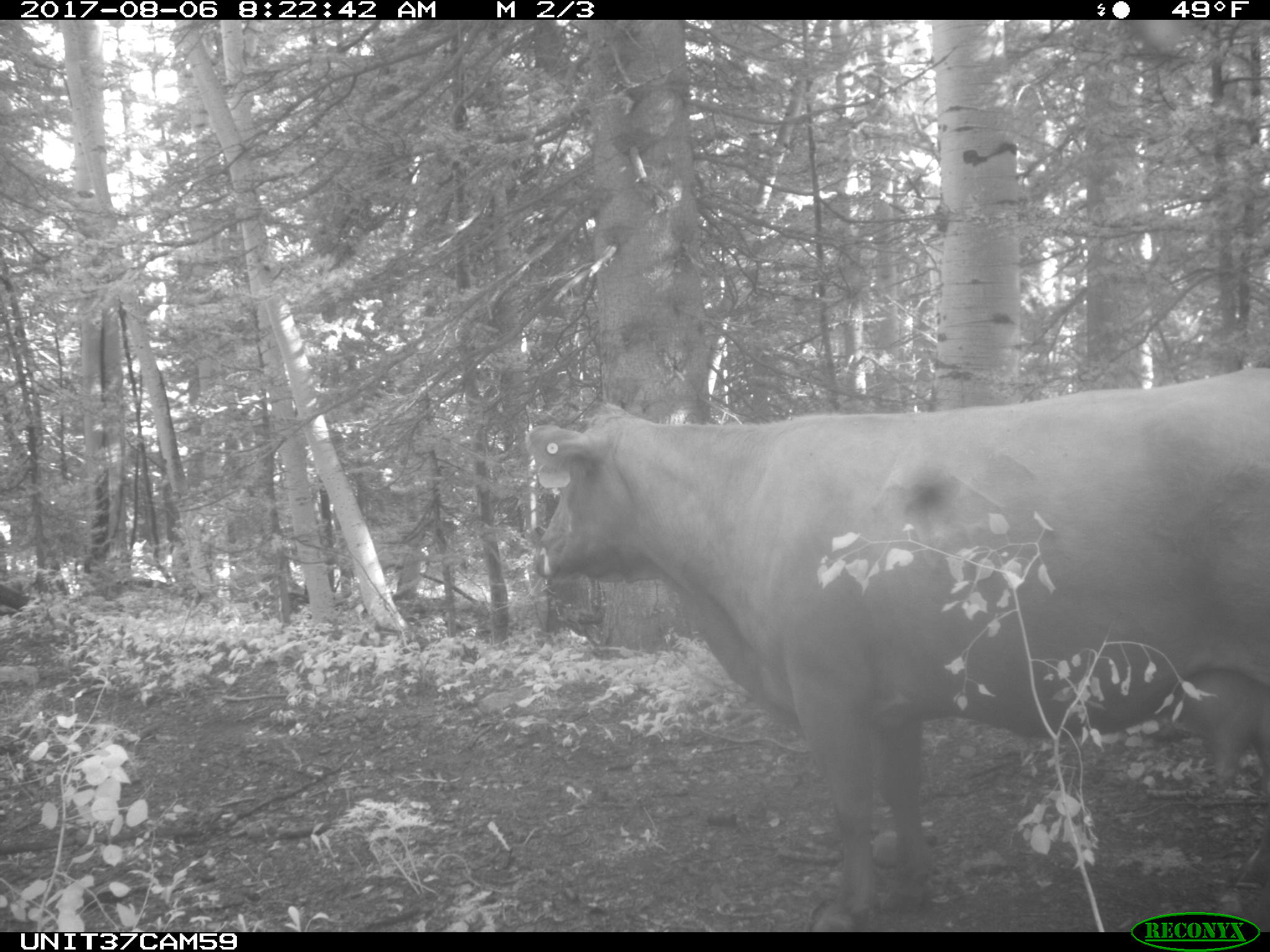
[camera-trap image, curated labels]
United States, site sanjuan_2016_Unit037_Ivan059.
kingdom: Animalia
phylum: Chordata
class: Mammalia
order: Artiodactyla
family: Bovidae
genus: Bos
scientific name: Bos taurus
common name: domestic cow